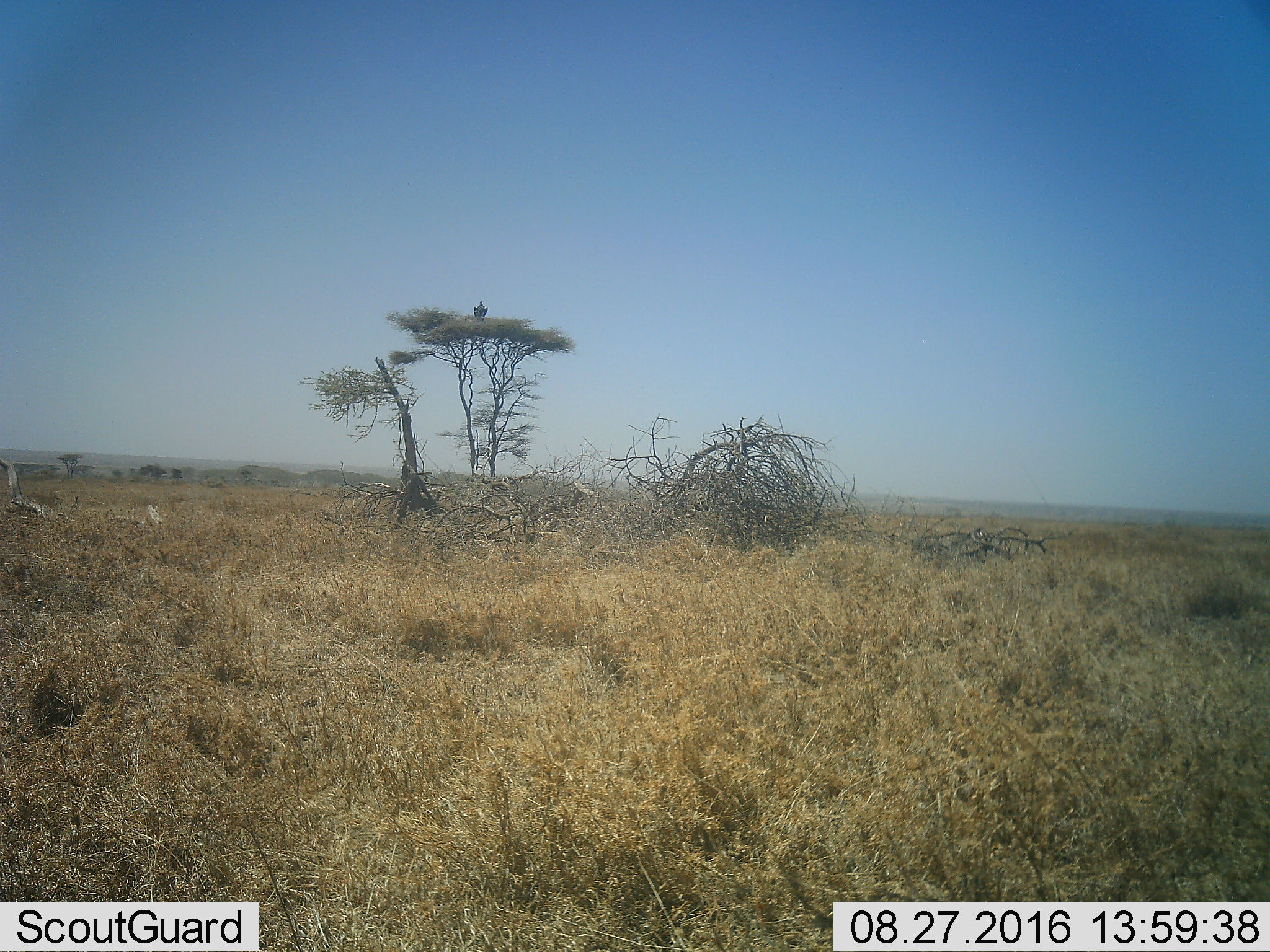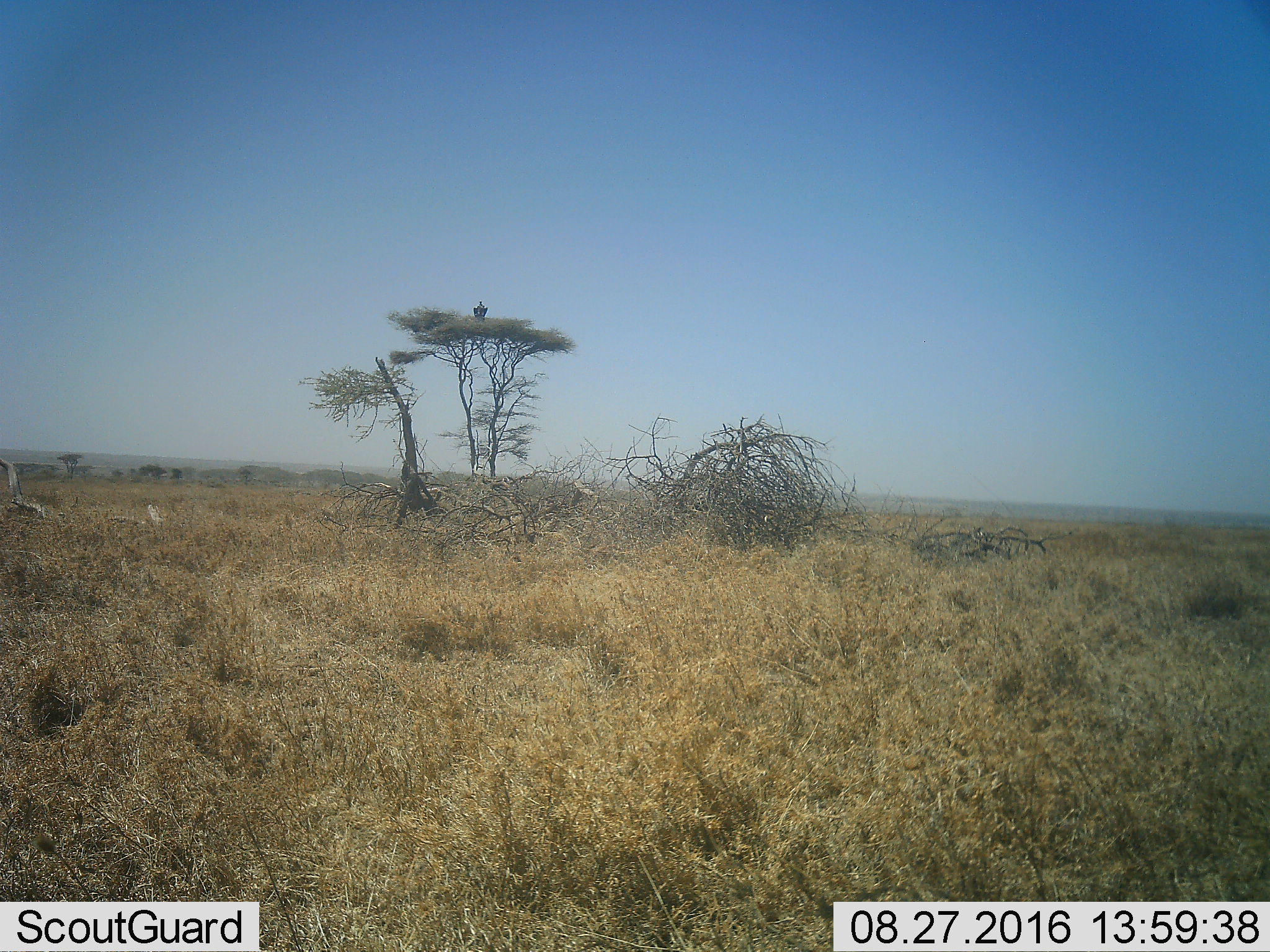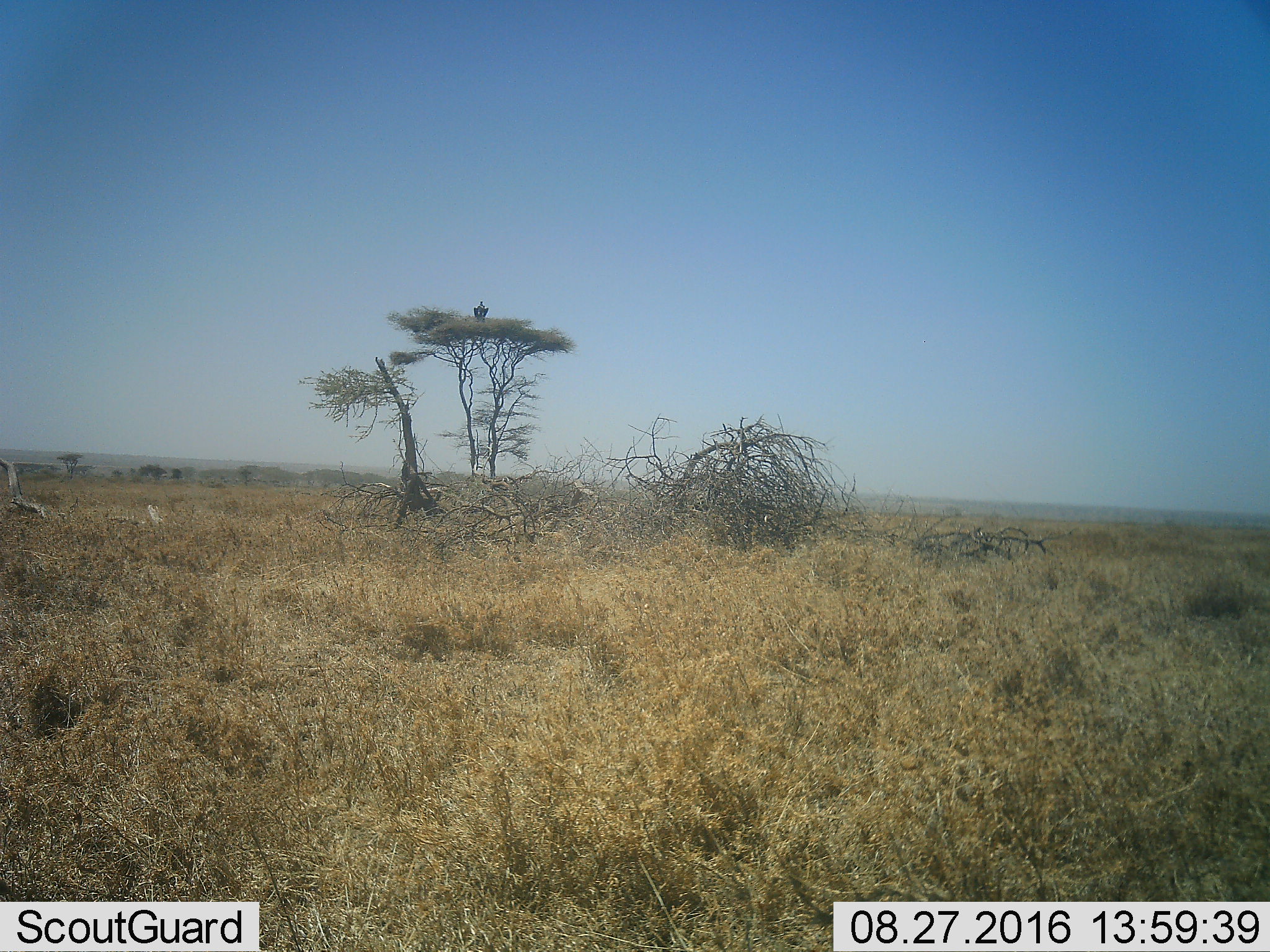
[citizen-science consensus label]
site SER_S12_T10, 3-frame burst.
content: unidentified animal